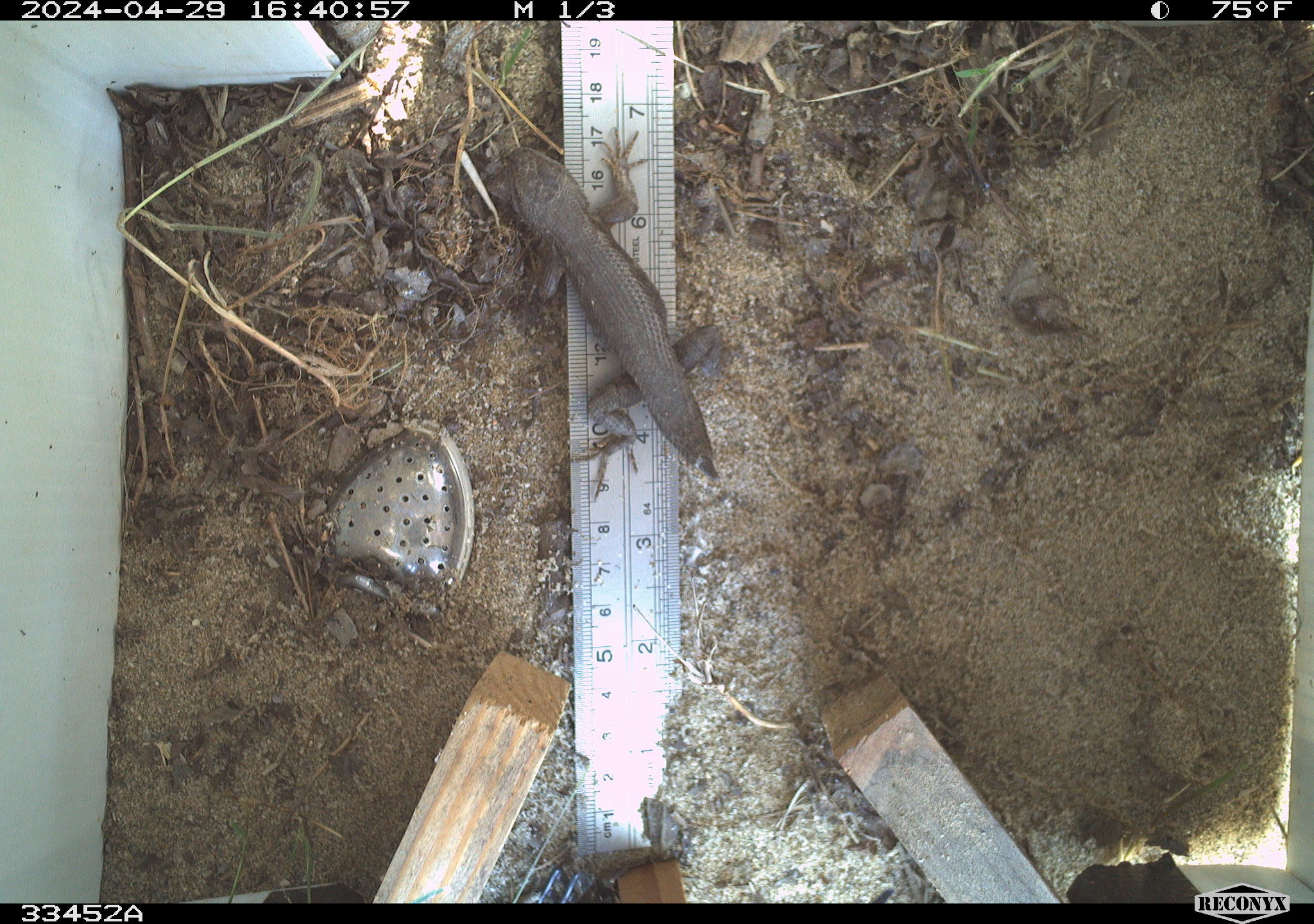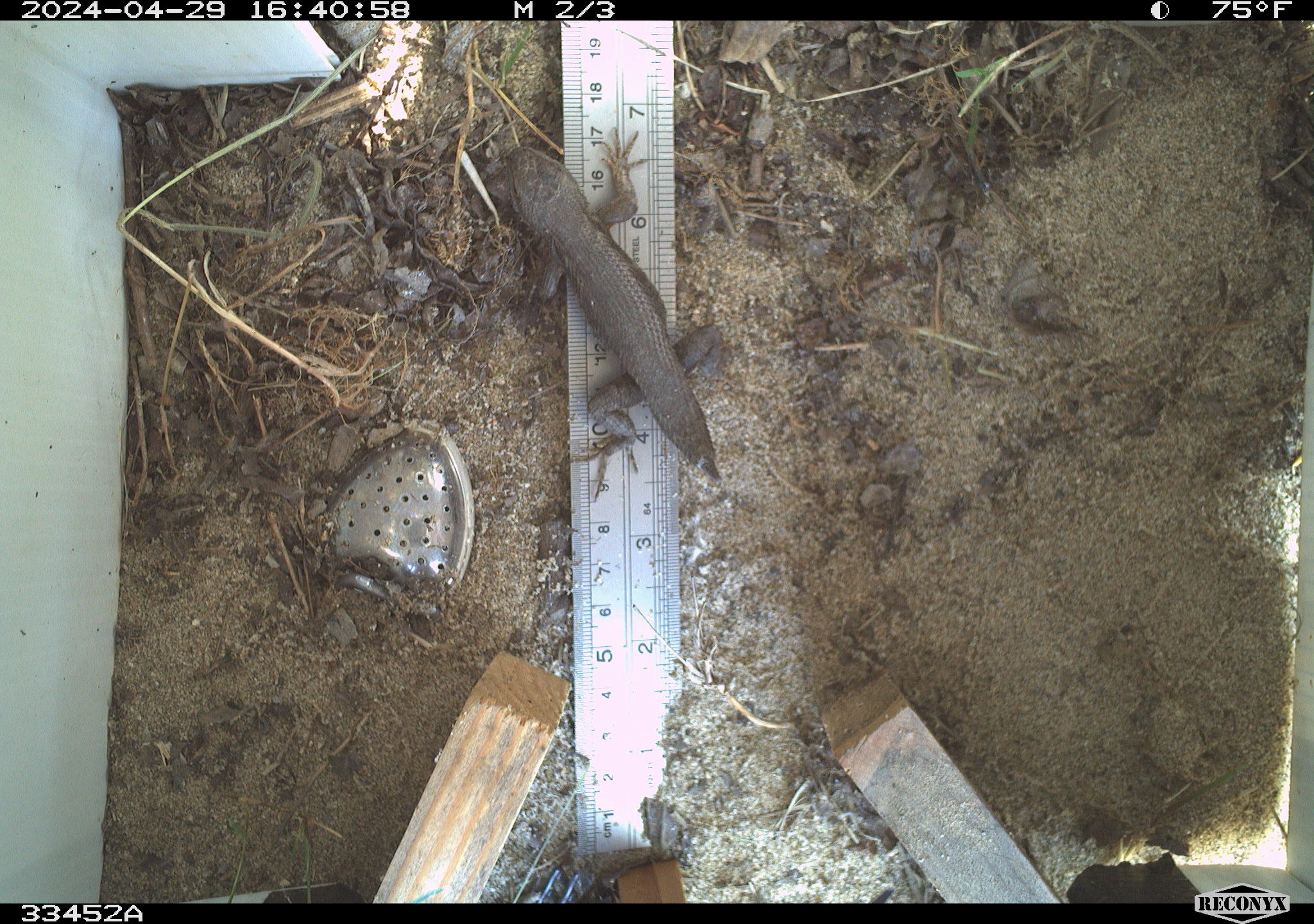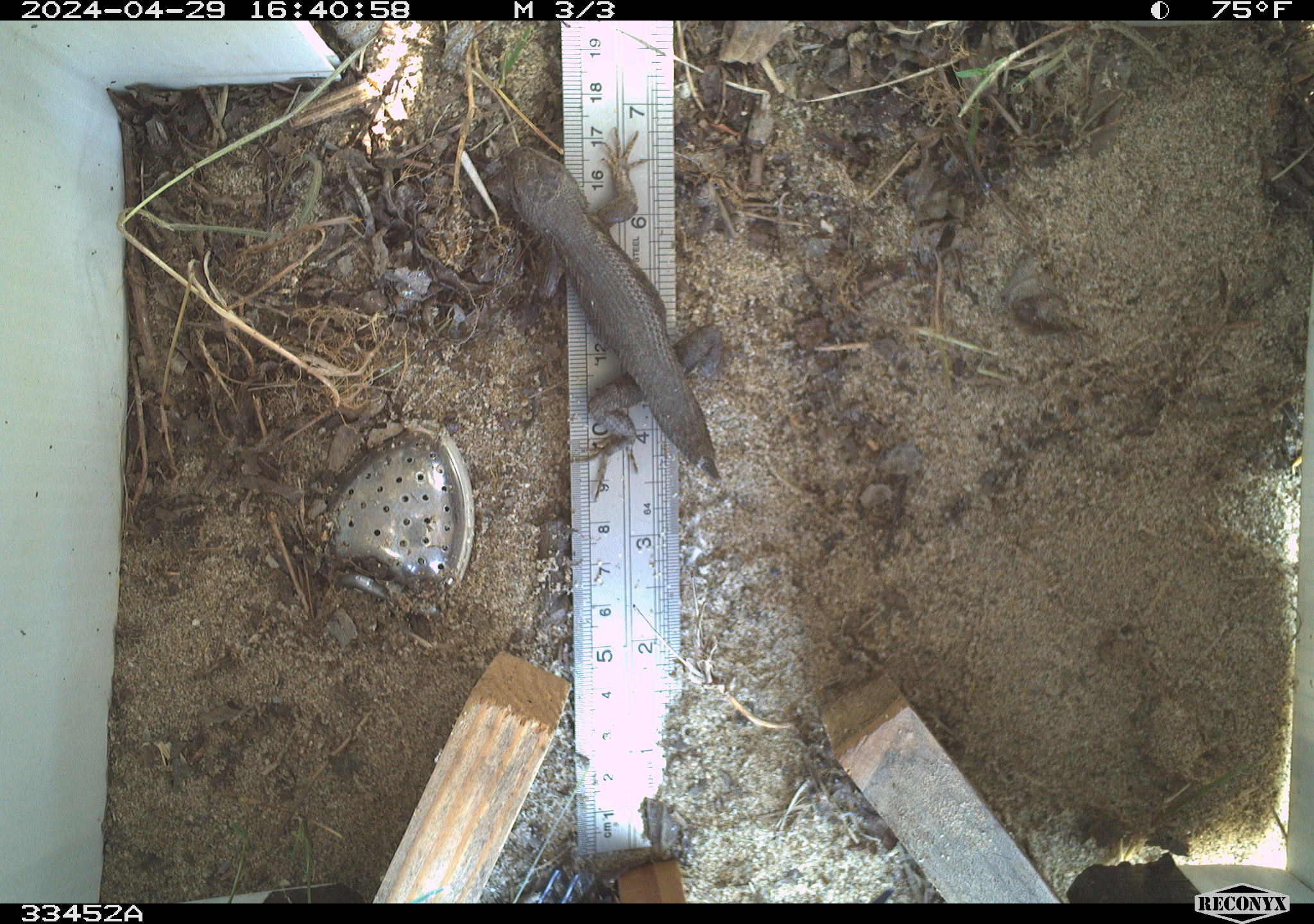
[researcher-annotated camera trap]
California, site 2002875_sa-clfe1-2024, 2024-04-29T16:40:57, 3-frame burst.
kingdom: Animalia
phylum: Chordata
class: Reptilia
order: Squamata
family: Phrynosomatidae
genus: Sceloporus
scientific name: Sceloporus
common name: spiny lizards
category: sceloporus species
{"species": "sceloporus species (spiny lizards) (Sceloporus)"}